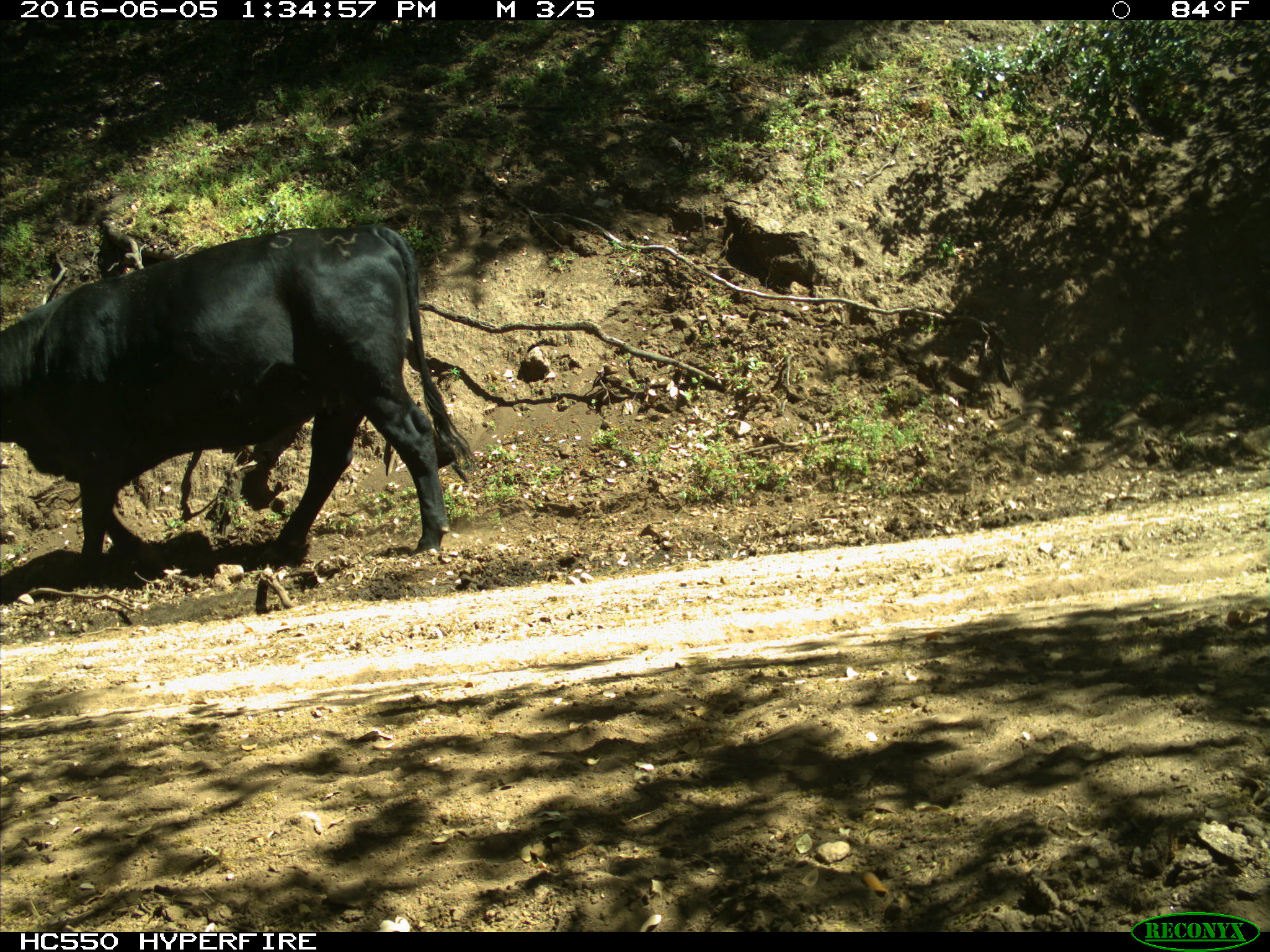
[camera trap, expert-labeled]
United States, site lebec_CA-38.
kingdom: Animalia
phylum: Chordata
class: Mammalia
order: Artiodactyla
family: Bovidae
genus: Bos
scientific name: Bos taurus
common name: domestic cow